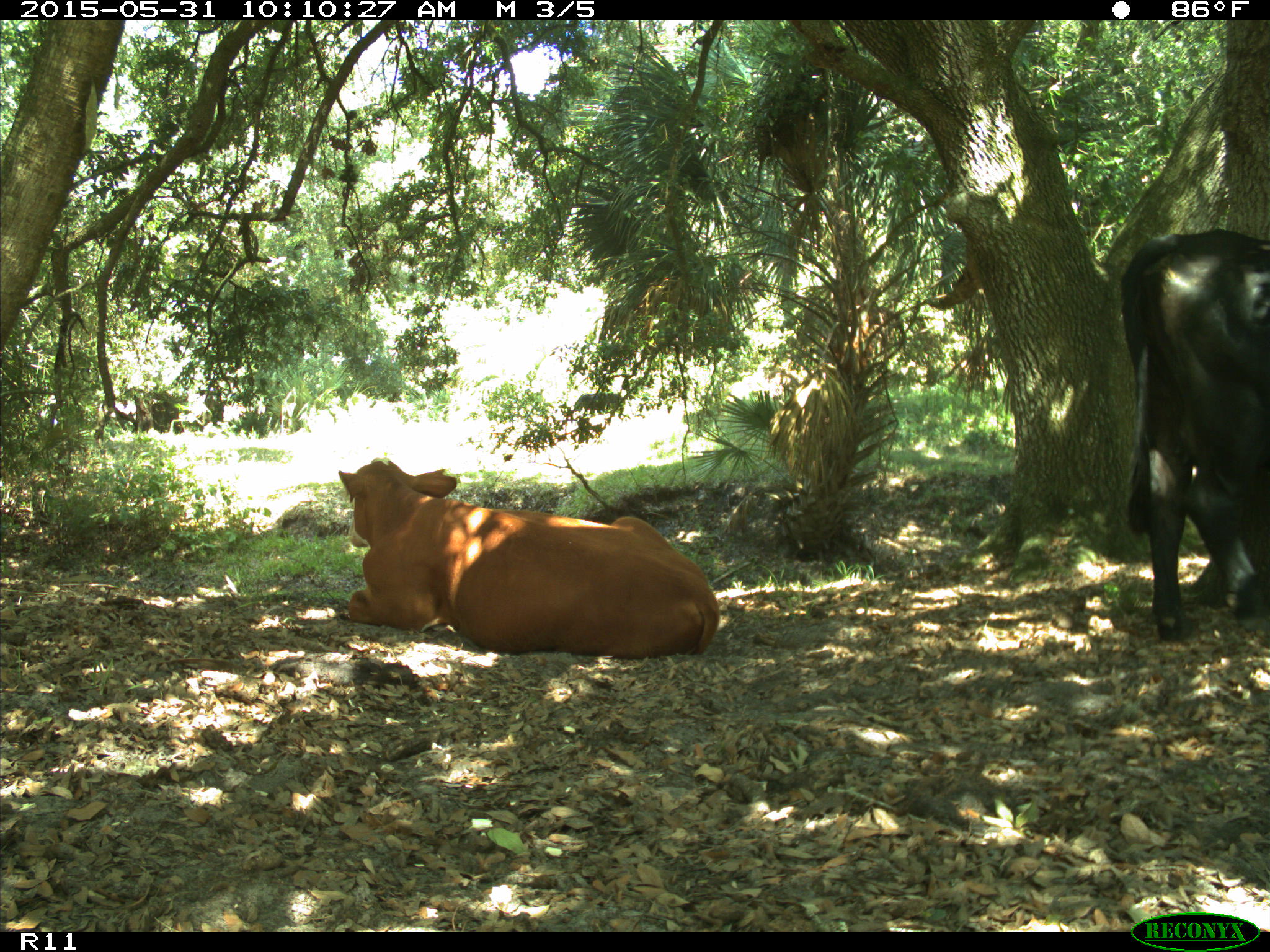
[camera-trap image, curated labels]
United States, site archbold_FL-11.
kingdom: Animalia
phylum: Chordata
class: Mammalia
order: Artiodactyla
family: Bovidae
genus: Bos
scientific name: Bos taurus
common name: domestic cow